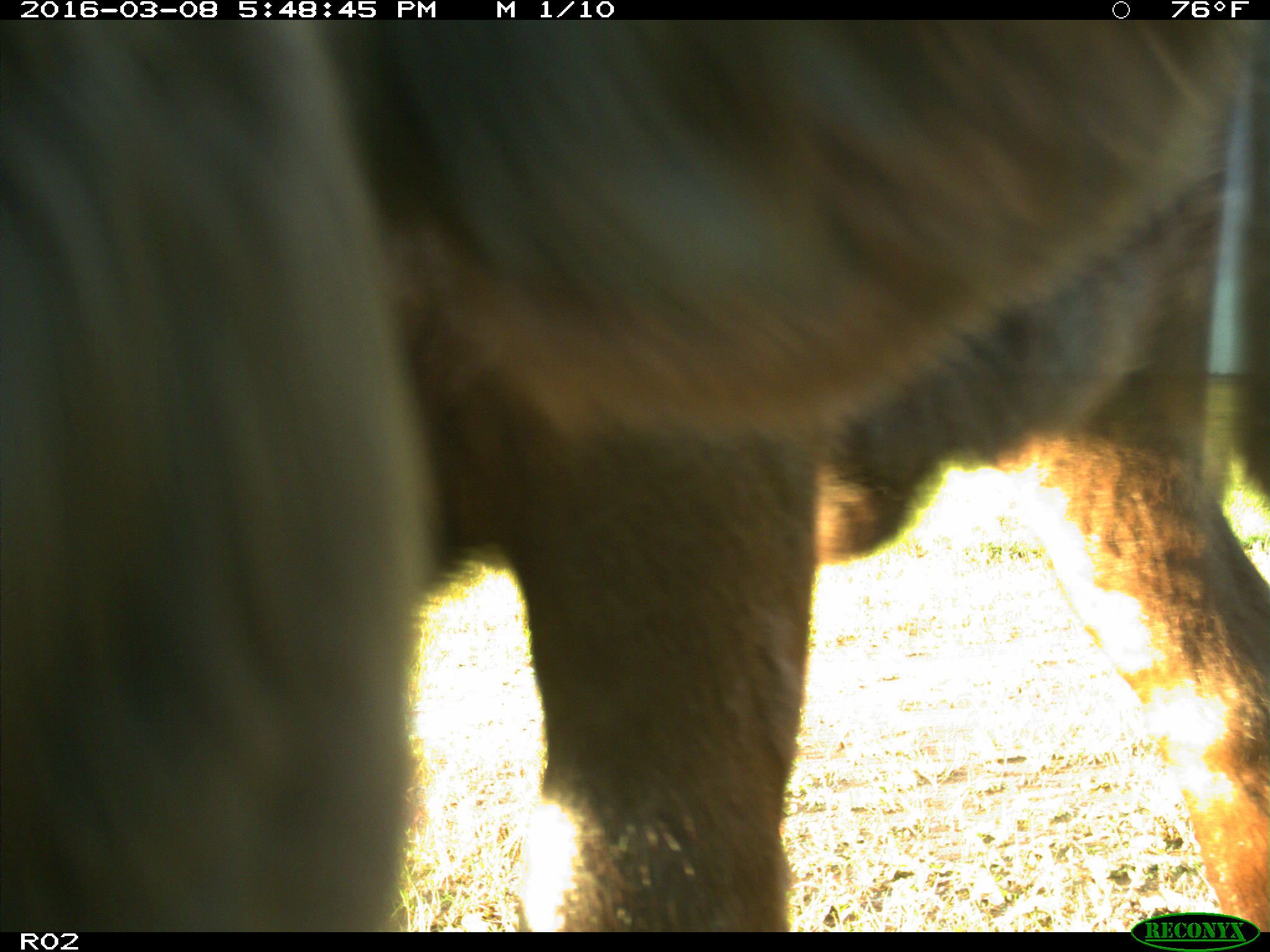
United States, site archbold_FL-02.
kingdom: Animalia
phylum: Chordata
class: Mammalia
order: Artiodactyla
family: Bovidae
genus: Bos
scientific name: Bos taurus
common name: domestic cow